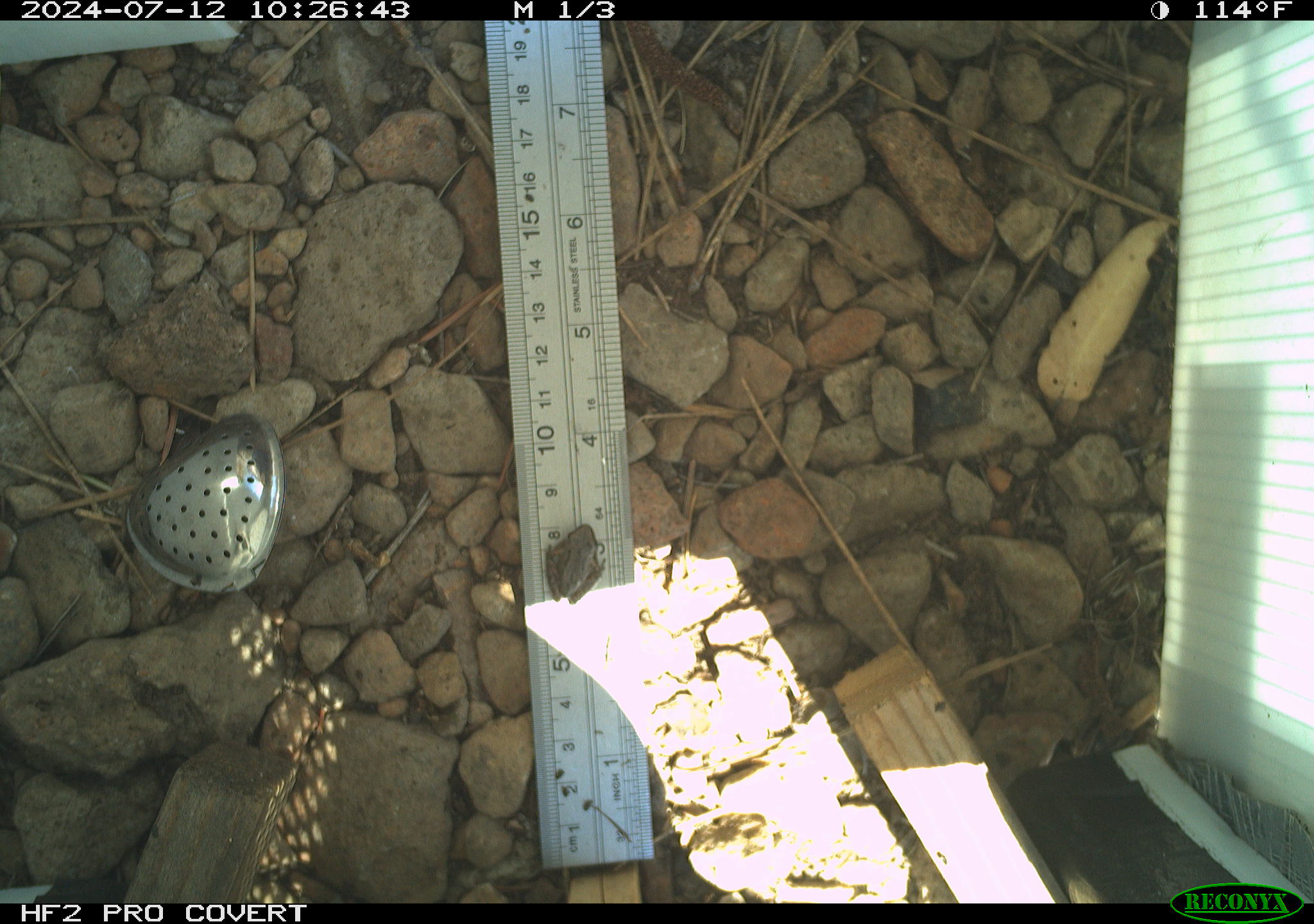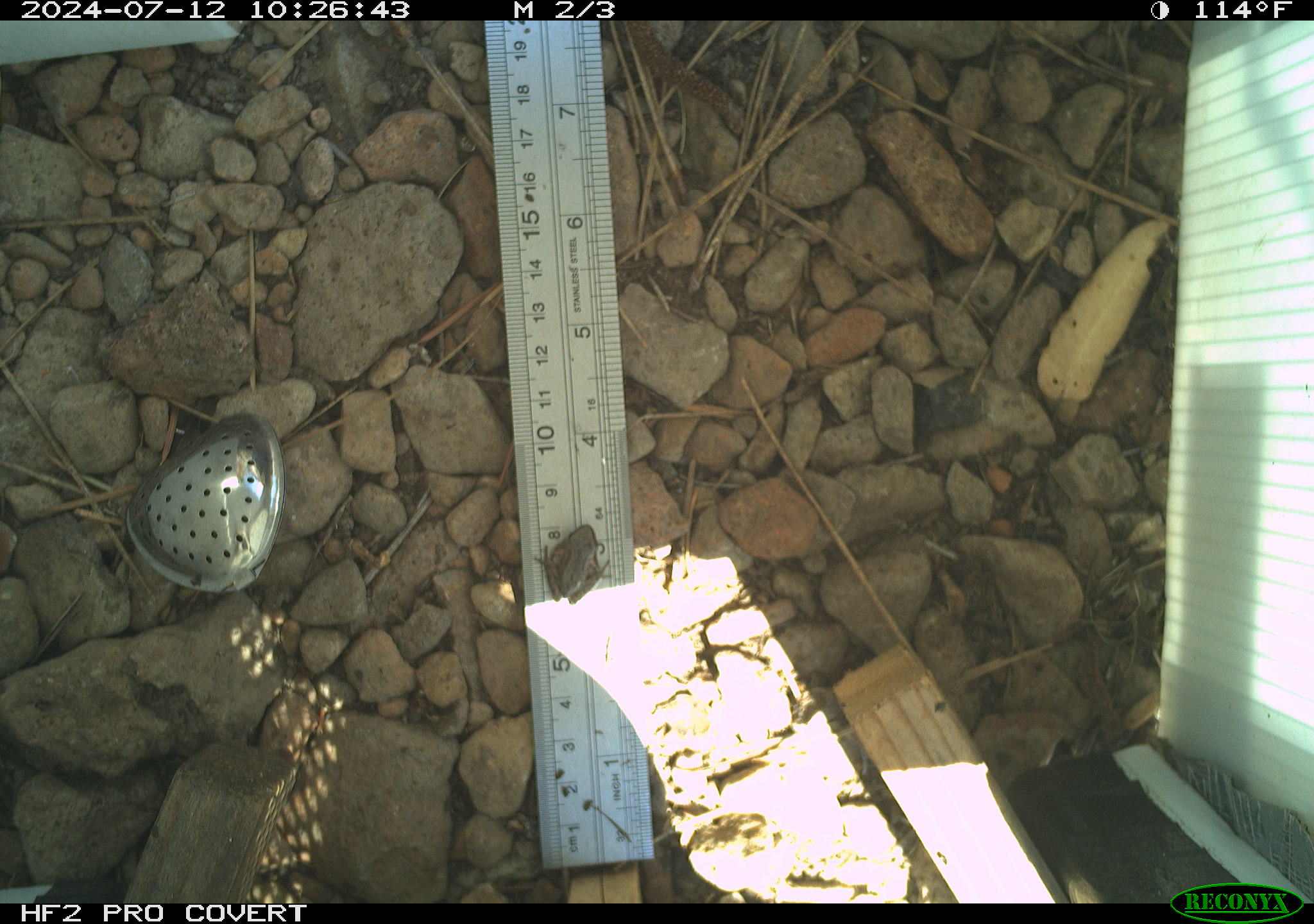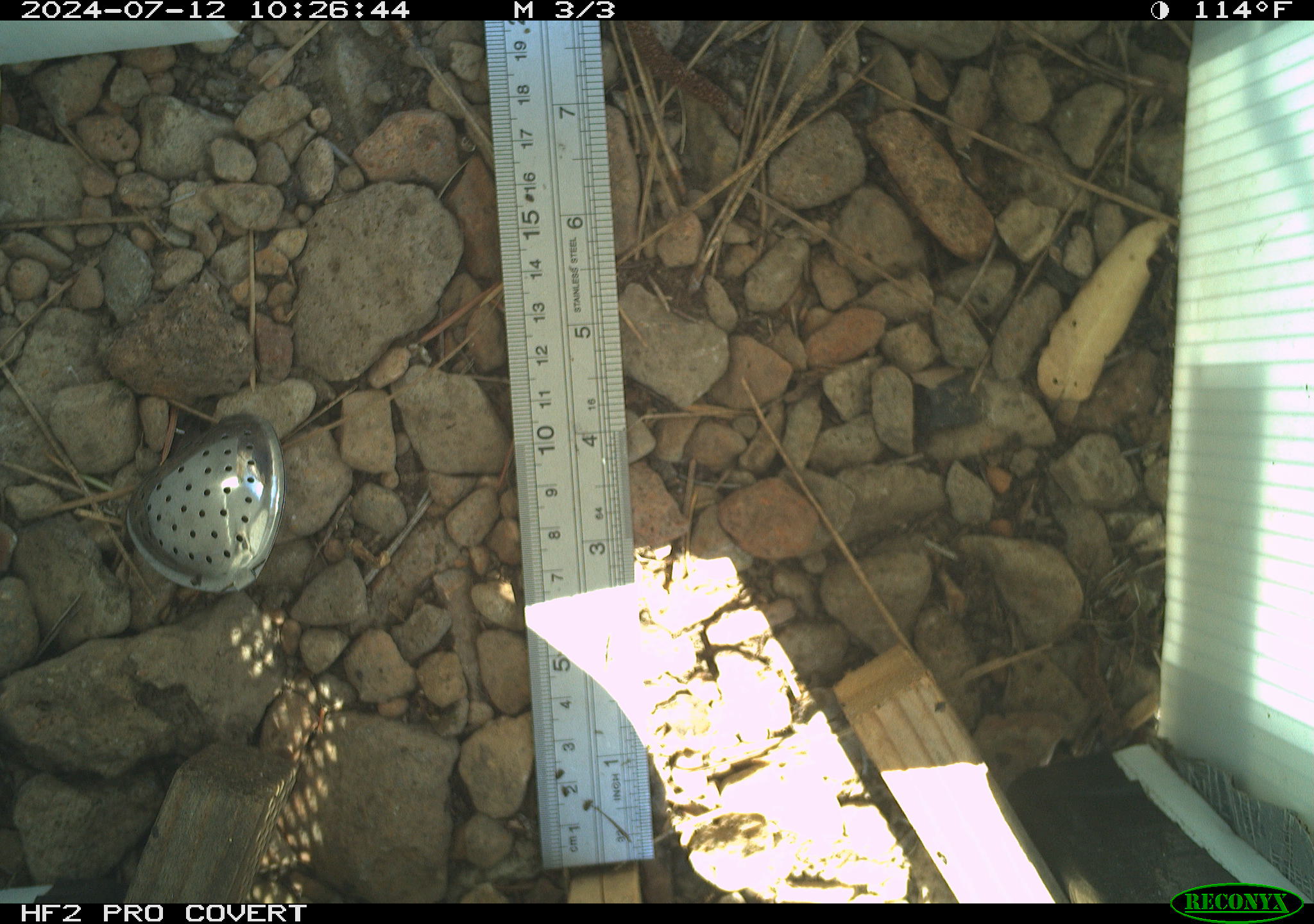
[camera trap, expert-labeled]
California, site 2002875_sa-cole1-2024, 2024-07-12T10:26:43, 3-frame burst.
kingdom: Animalia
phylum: Chordata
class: Amphibia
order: Anura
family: Hylidae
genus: Pseudacris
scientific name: Pseudacris regilla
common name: sierran treefrog